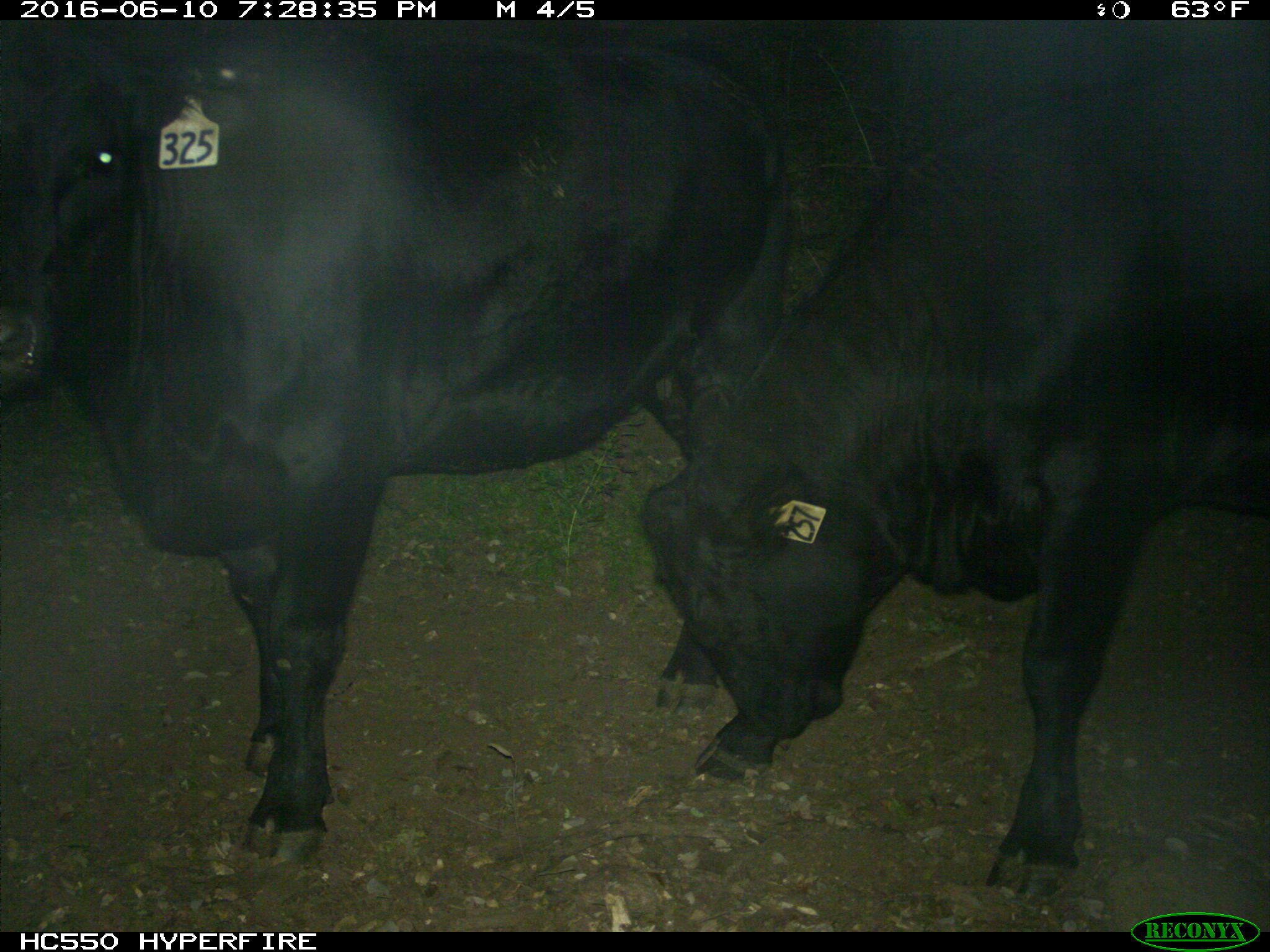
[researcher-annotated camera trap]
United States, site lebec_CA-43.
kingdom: Animalia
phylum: Chordata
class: Mammalia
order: Artiodactyla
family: Bovidae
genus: Bos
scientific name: Bos taurus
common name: domestic cow